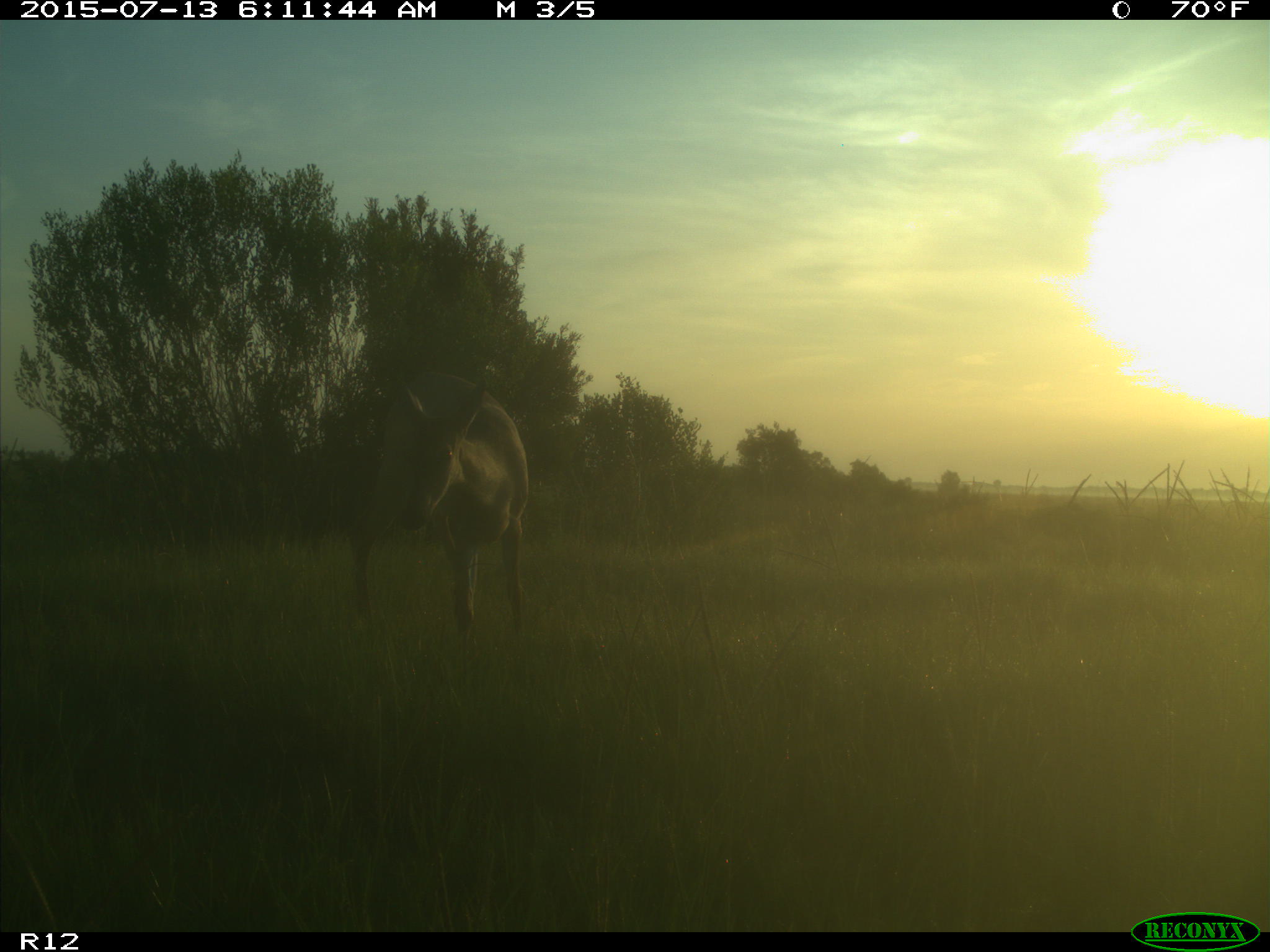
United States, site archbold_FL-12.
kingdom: Animalia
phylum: Chordata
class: Mammalia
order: Artiodactyla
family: Cervidae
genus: Odocoileus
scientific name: Odocoileus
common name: deer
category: unidentified deer